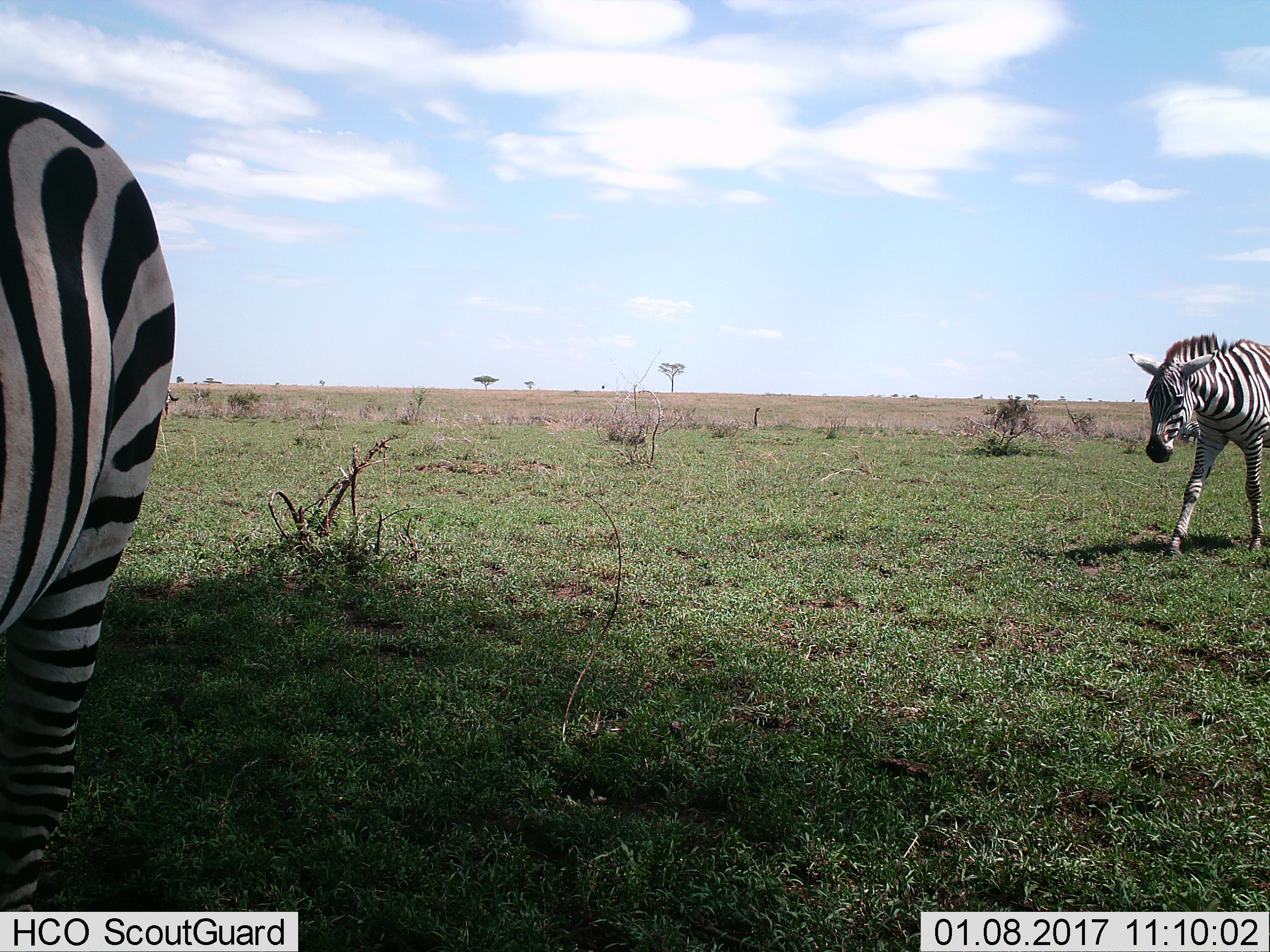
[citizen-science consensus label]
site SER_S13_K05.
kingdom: Animalia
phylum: Chordata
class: Mammalia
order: Perissodactyla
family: Equidae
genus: Equus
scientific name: Equus quagga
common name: plains zebra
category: zebraplains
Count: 2.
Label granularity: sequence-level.